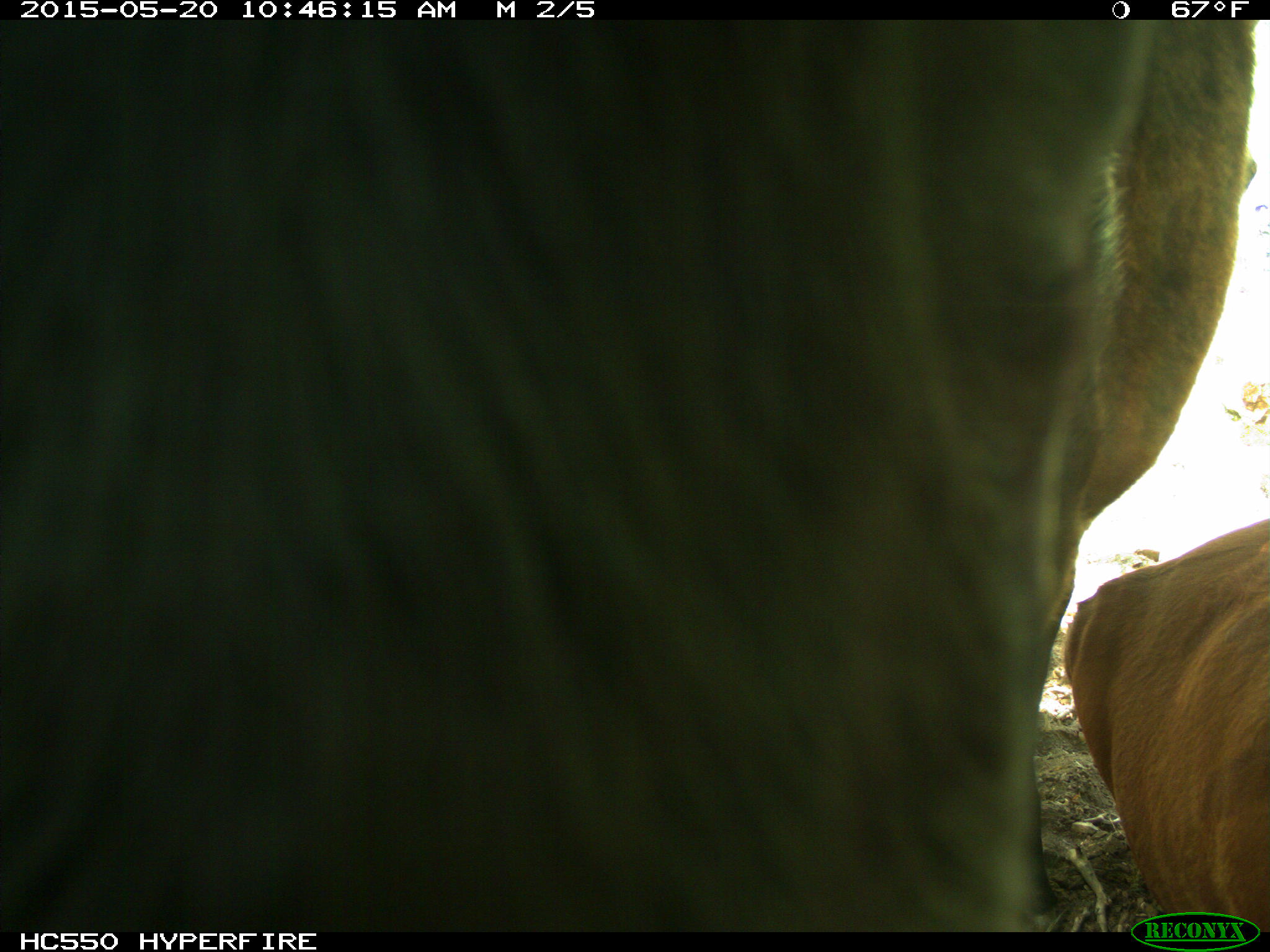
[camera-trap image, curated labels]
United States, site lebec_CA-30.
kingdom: Animalia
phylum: Chordata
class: Mammalia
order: Artiodactyla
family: Bovidae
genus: Bos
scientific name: Bos taurus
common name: domestic cow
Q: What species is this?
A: Bos taurus (domestic cow).